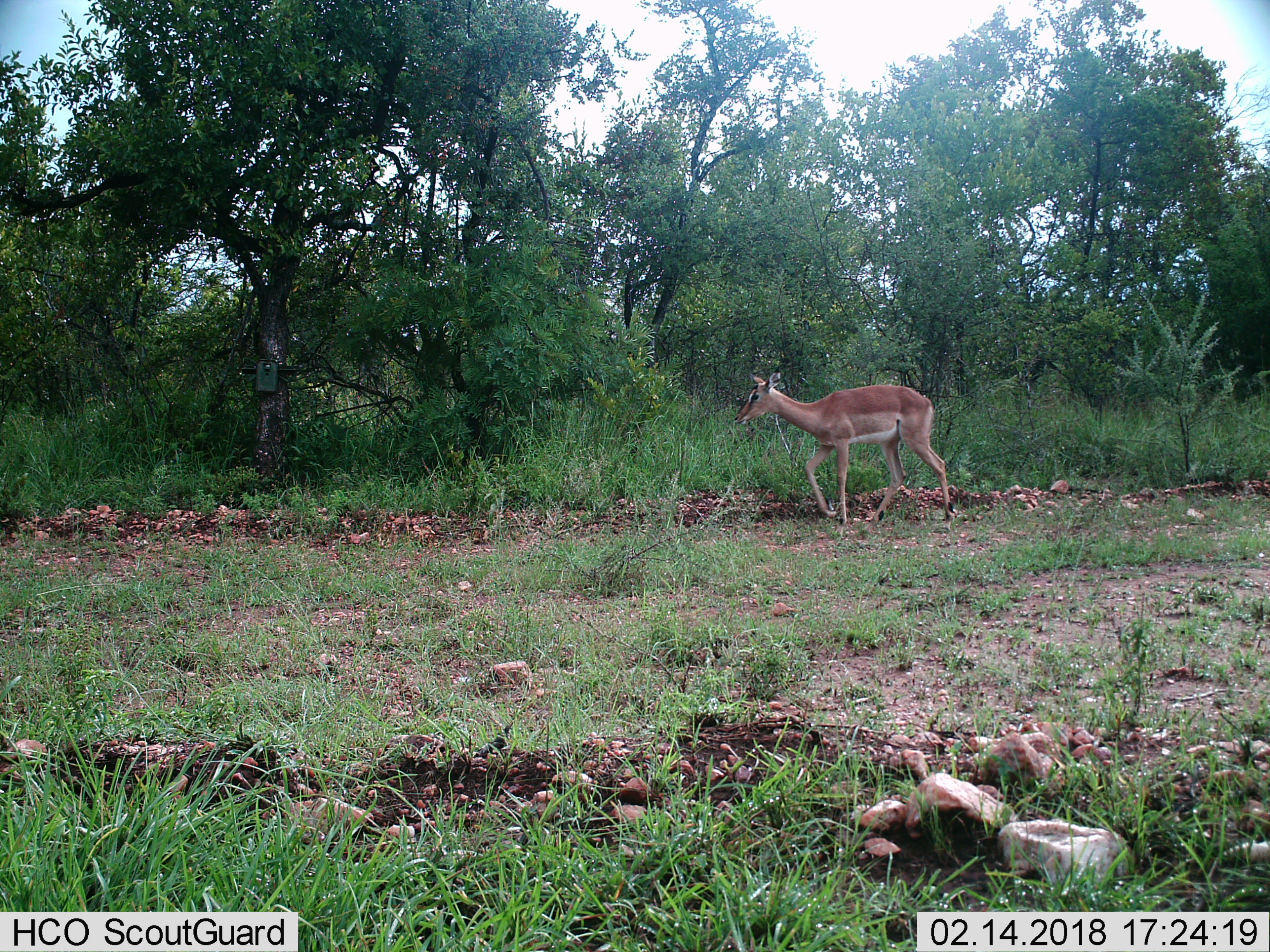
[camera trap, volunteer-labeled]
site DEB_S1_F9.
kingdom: Animalia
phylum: Chordata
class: Mammalia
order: Artiodactyla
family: Bovidae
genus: Aepyceros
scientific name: Aepyceros melampus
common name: impala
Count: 1.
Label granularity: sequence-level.